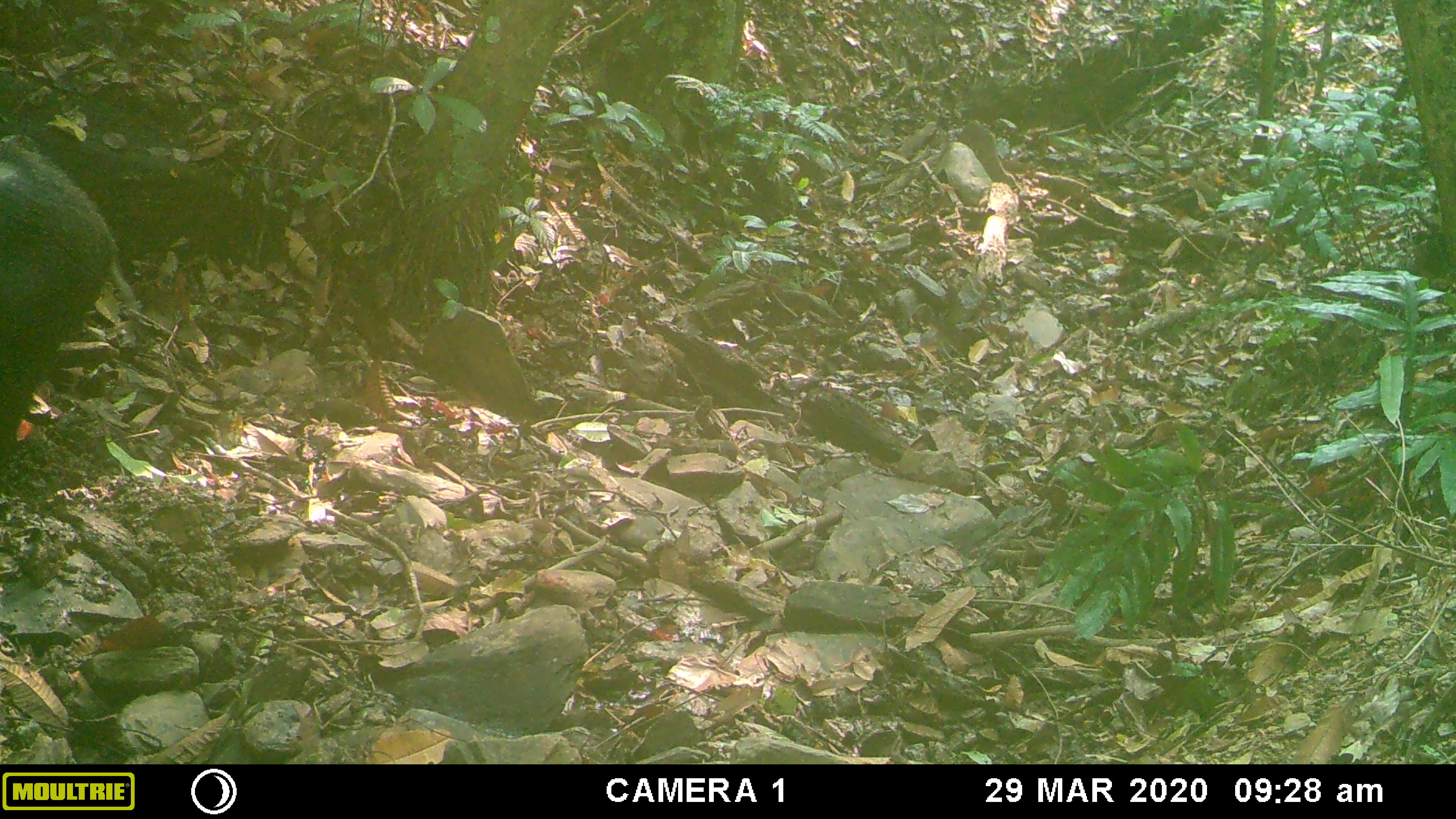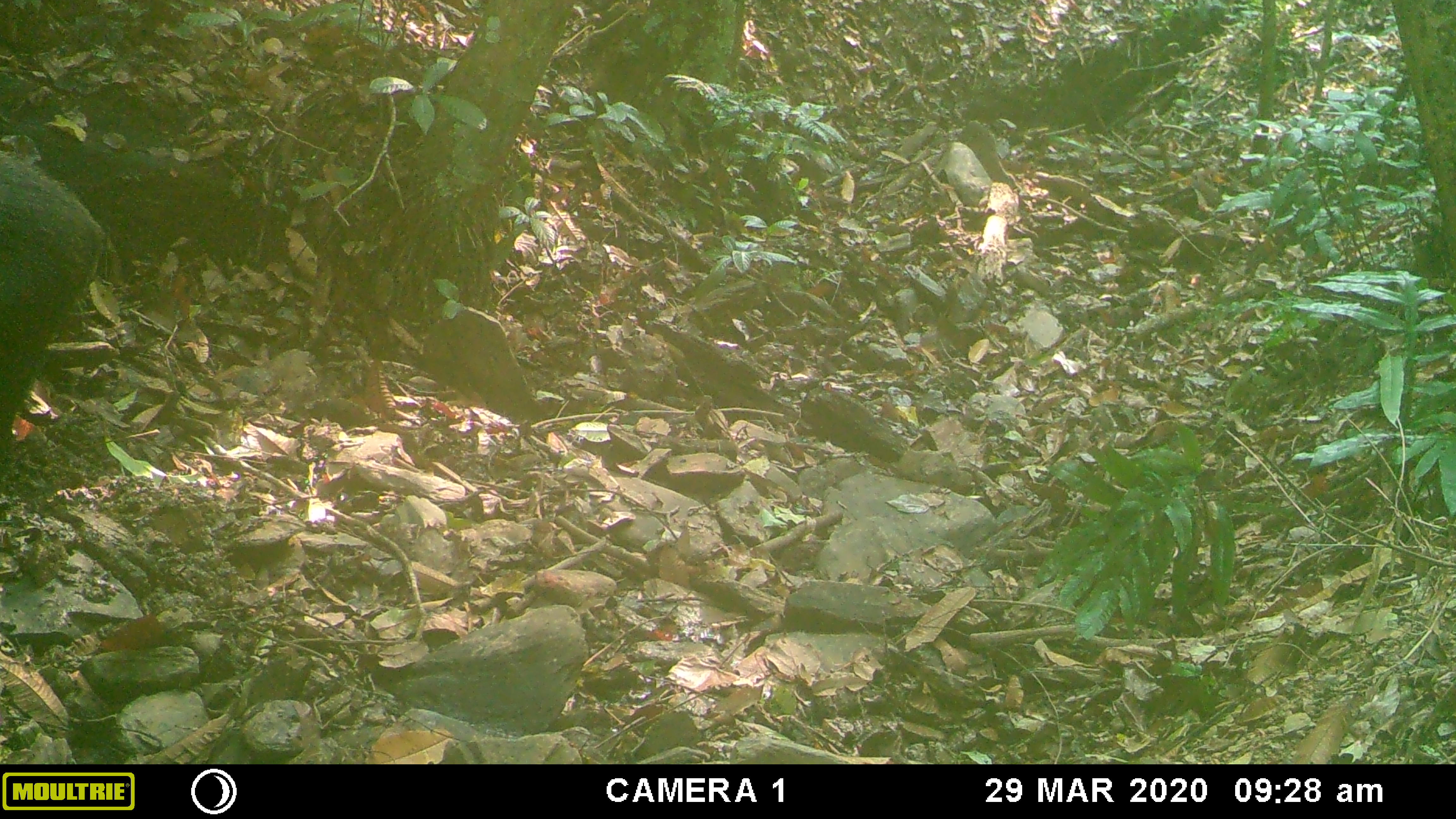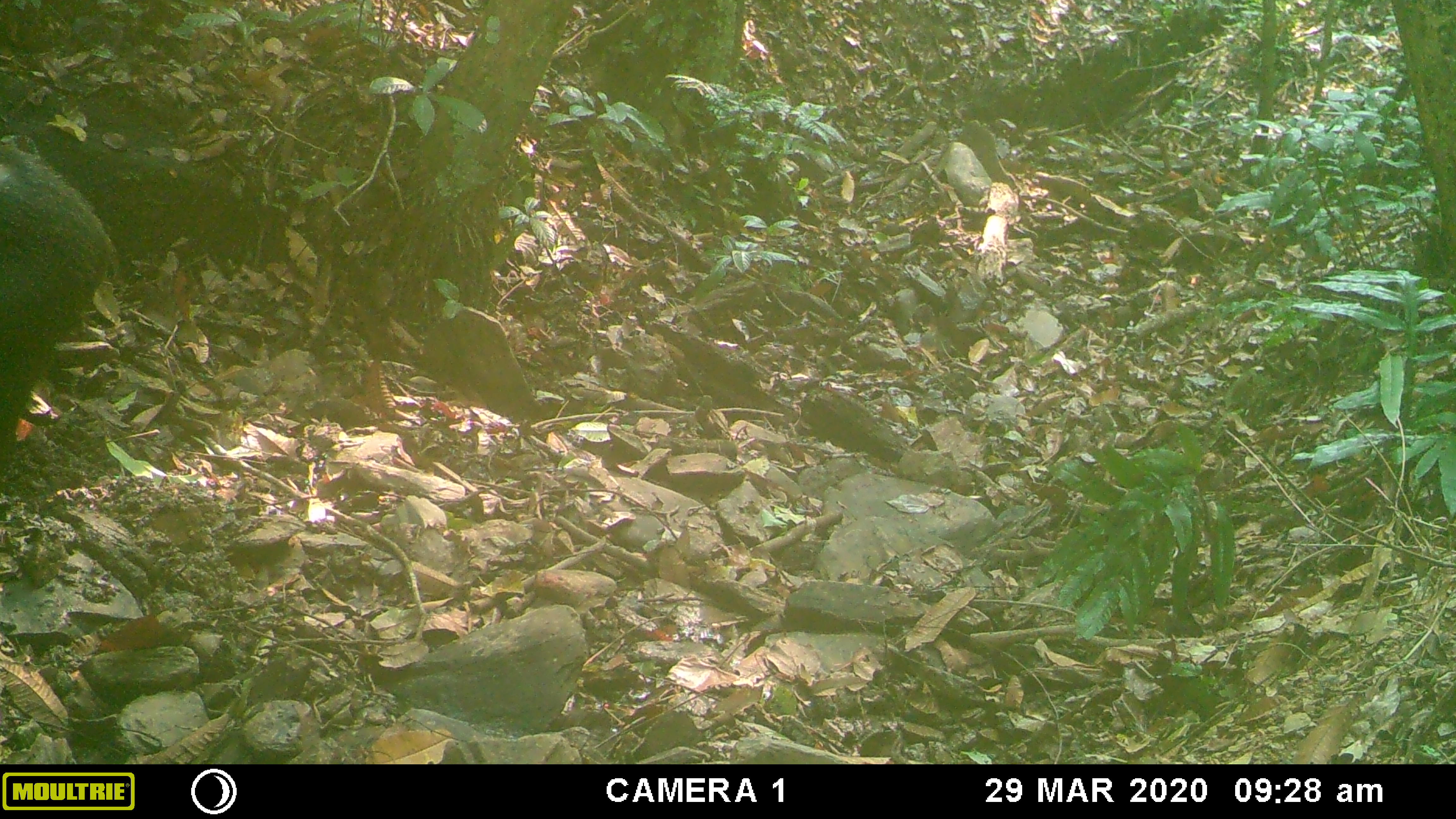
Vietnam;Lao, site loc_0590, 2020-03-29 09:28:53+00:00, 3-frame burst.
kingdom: Animalia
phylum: Chordata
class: Mammalia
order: Artiodactyla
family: Suidae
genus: Sus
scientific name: Sus scrofa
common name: eurasian wild pig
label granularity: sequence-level